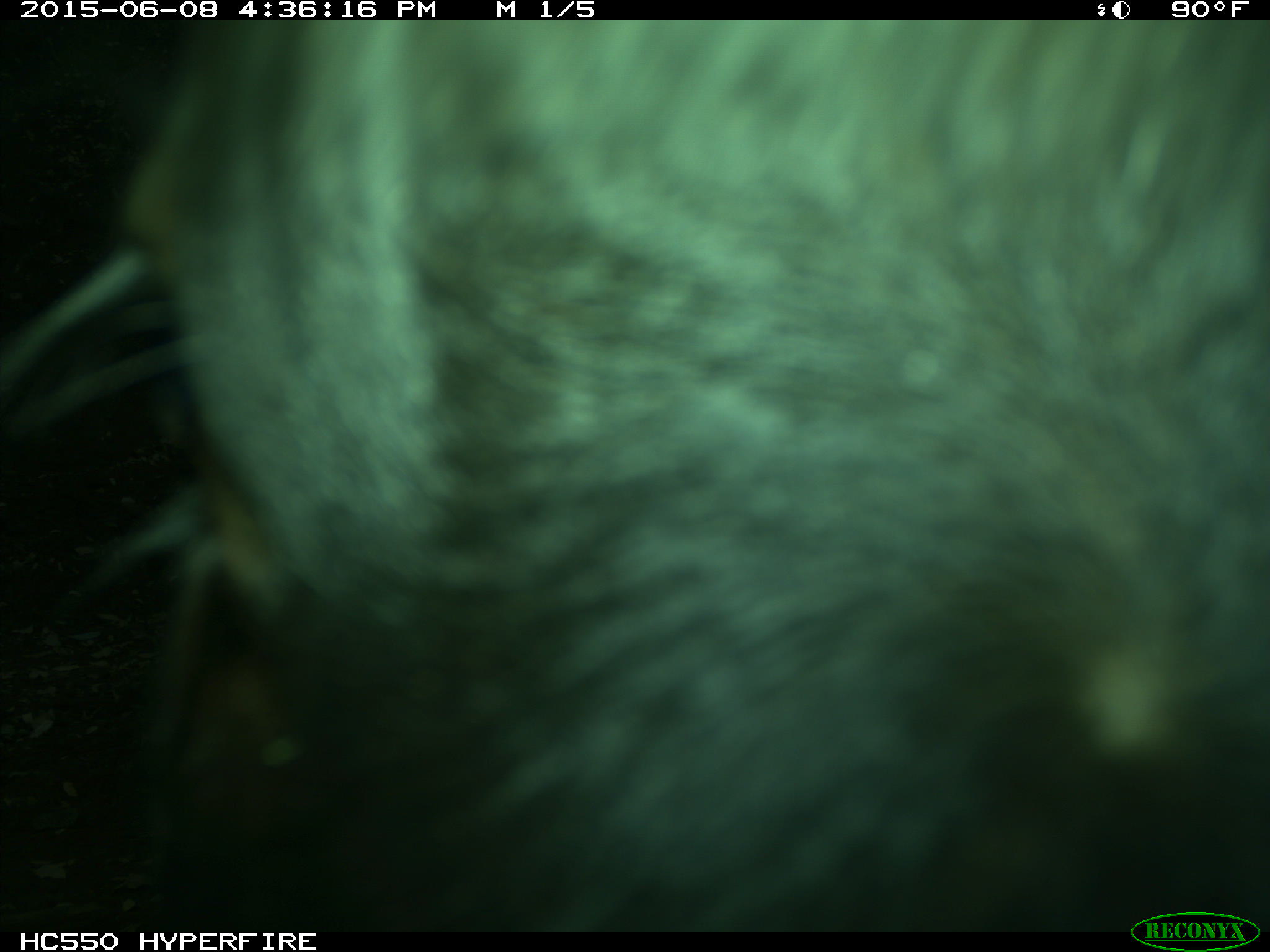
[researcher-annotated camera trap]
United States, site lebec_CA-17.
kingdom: Animalia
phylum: Chordata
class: Mammalia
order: Artiodactyla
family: Bovidae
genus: Bos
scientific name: Bos taurus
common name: domestic cow